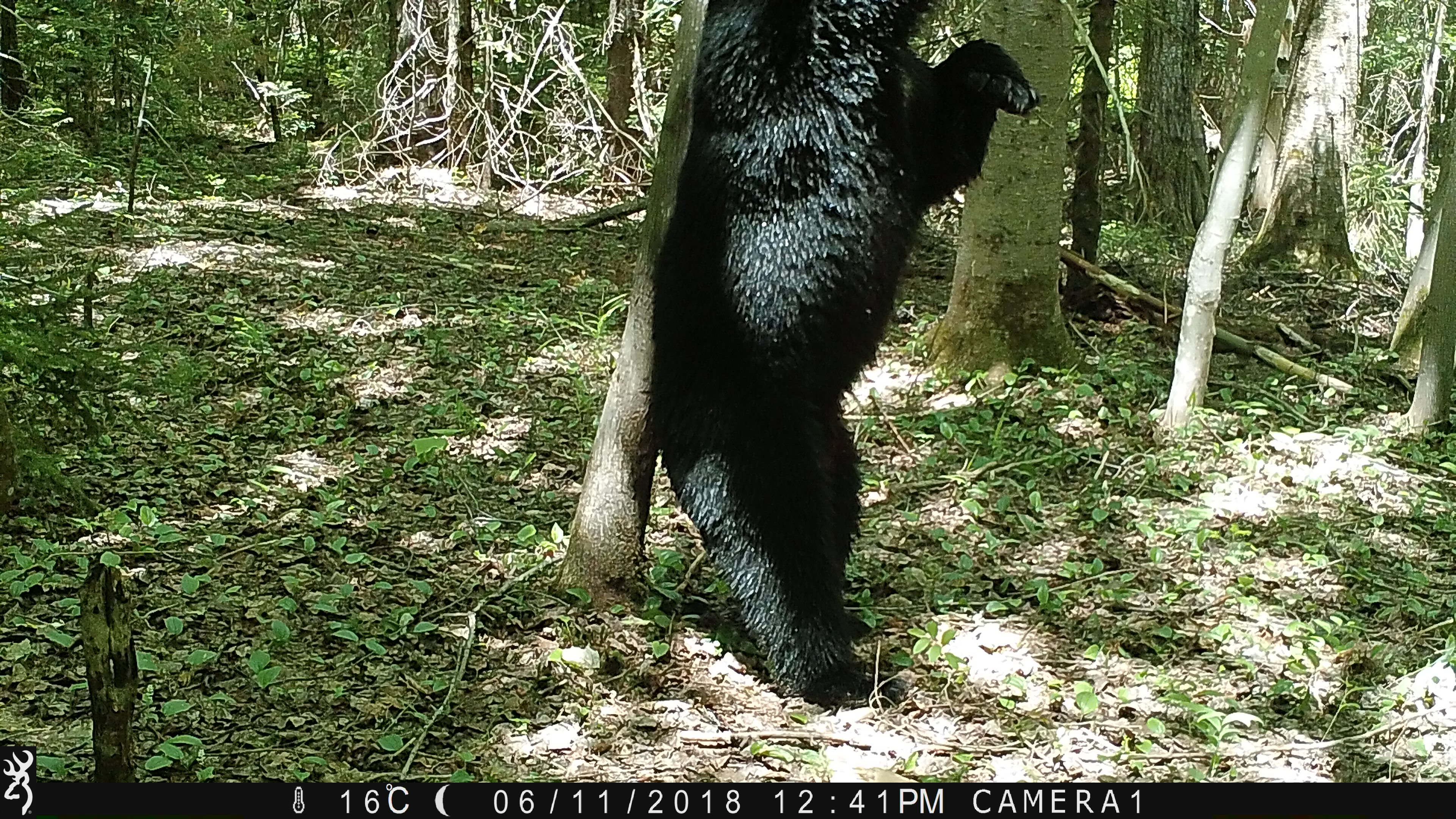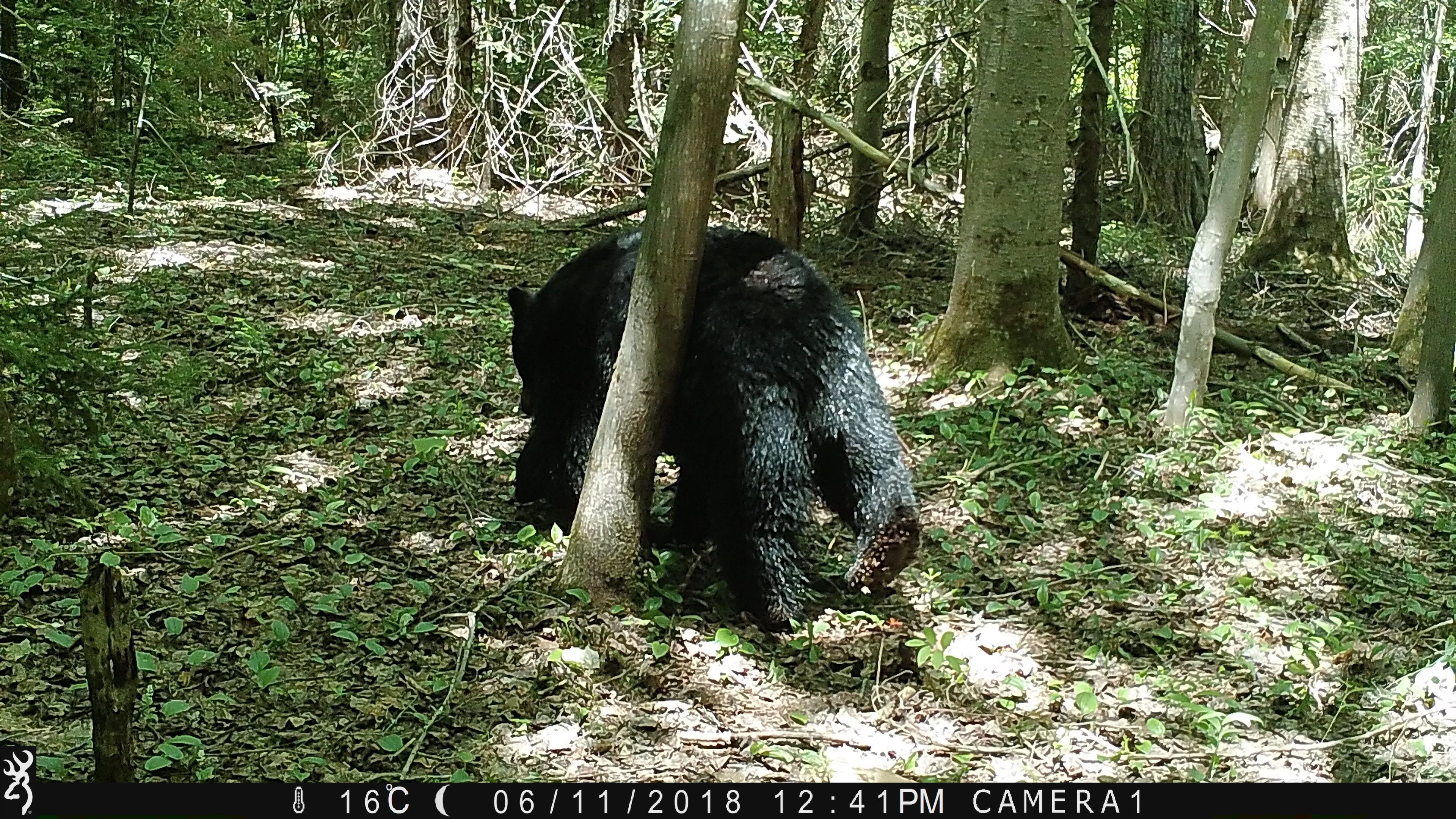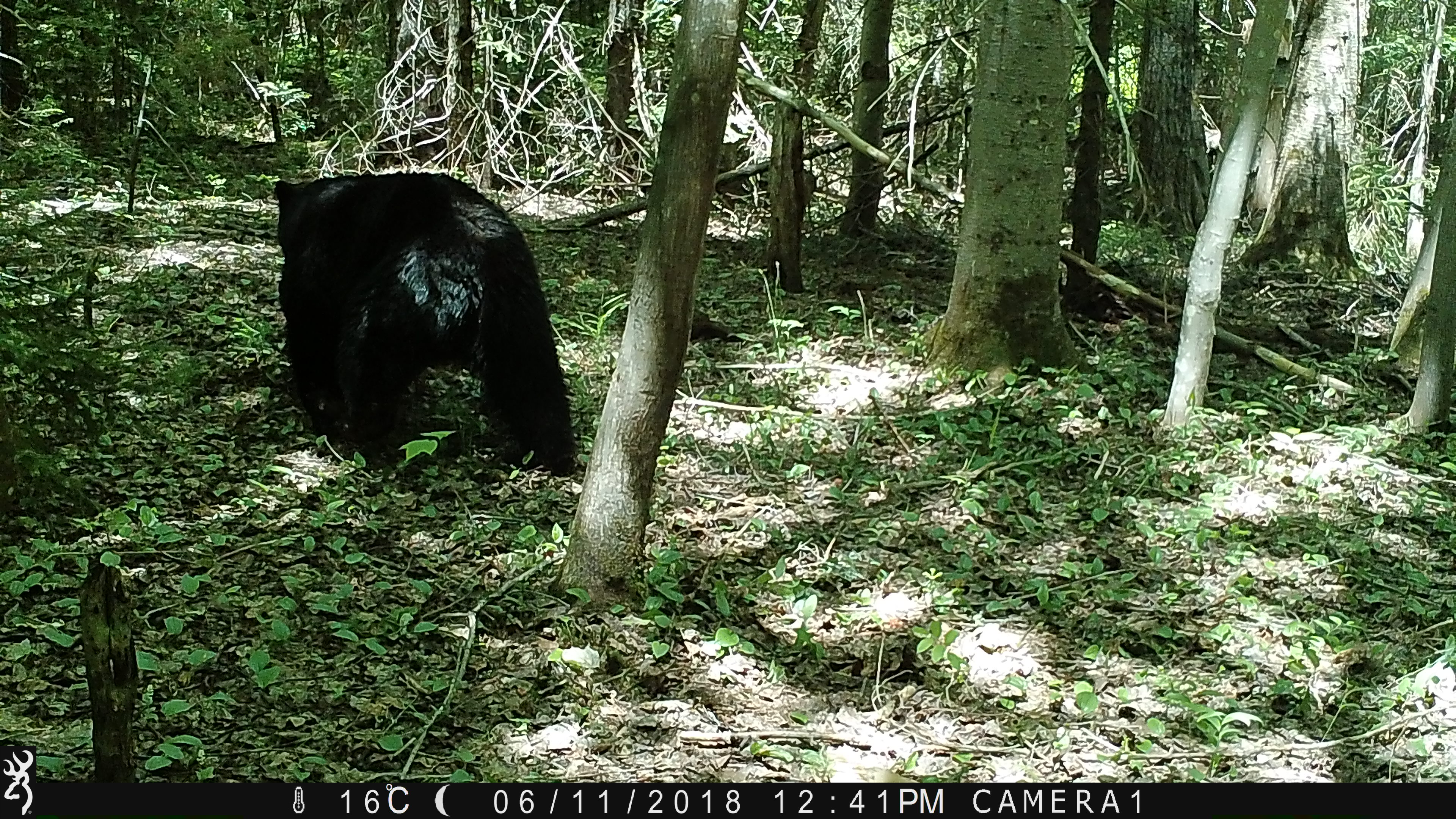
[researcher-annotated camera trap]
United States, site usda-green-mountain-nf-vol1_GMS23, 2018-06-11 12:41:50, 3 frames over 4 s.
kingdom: Animalia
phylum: Chordata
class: Mammalia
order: Carnivora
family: Ursidae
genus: Ursus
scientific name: Ursus americanus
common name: black bear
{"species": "black bear (Ursus americanus)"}